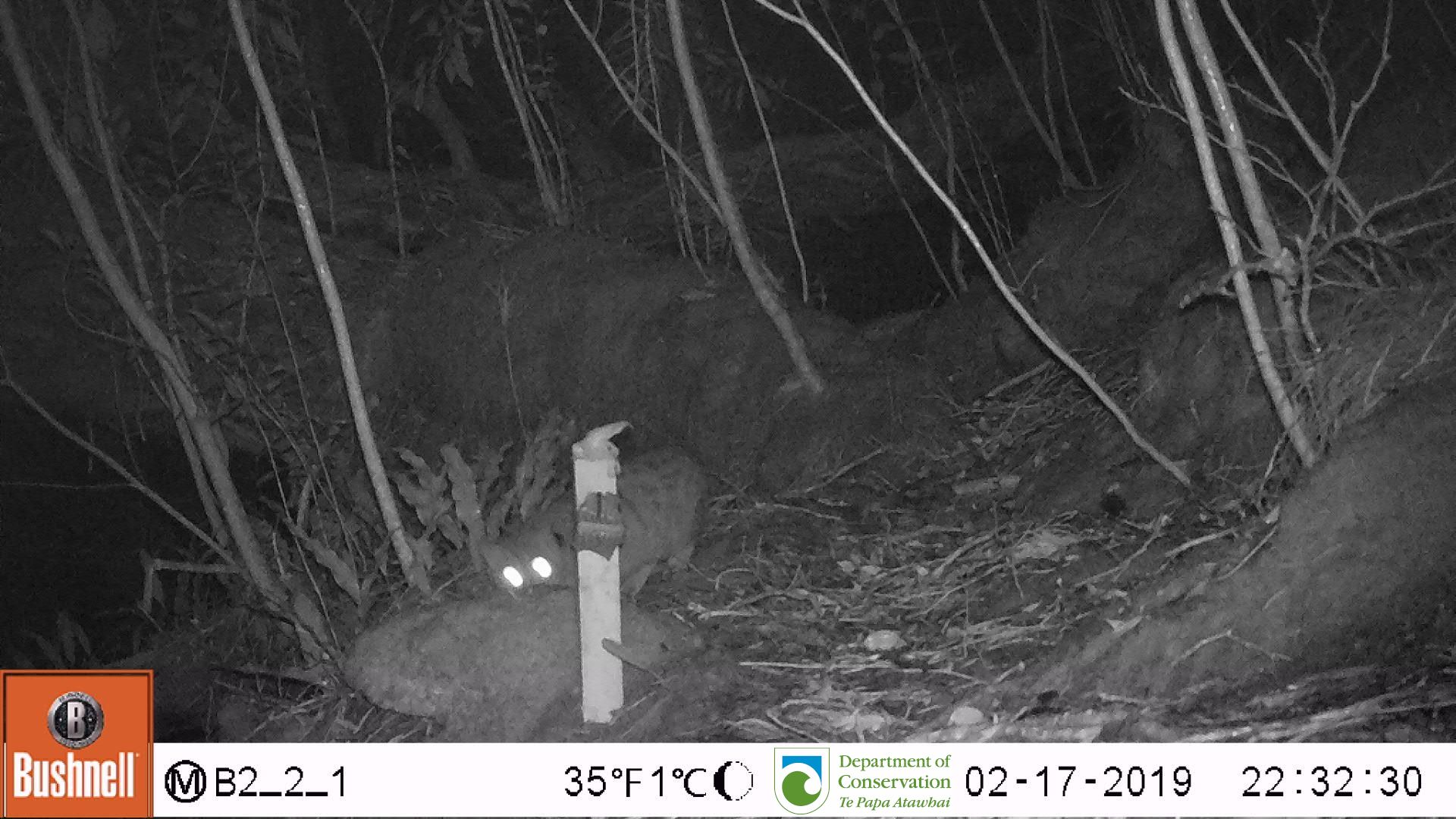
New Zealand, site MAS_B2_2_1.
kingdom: Animalia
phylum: Chordata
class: Mammalia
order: Carnivora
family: Felidae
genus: Felis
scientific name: Felis catus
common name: domestic cat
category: cat